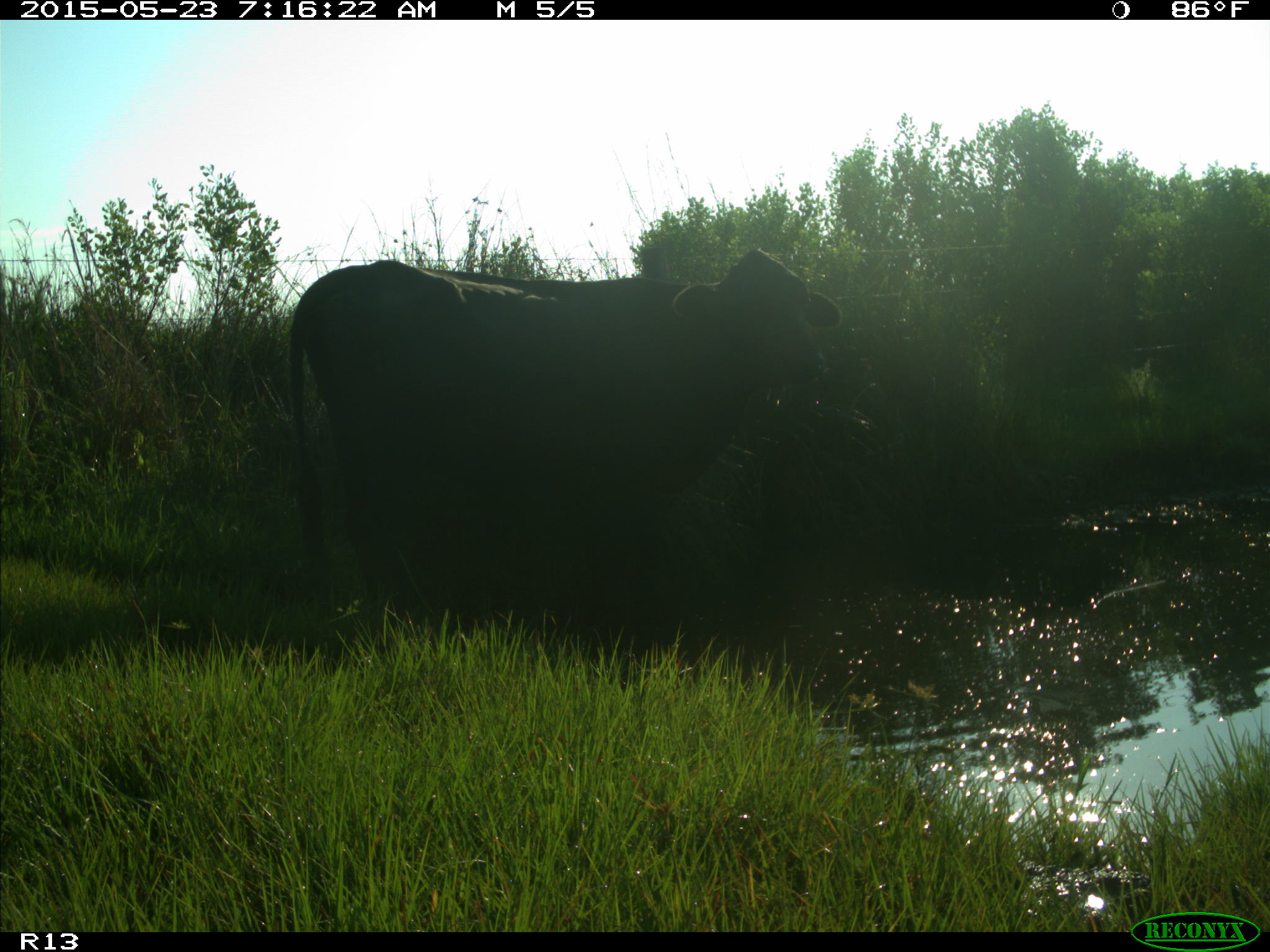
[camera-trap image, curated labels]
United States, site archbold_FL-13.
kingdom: Animalia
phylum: Chordata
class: Mammalia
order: Artiodactyla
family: Bovidae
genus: Bos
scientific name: Bos taurus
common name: domestic cow